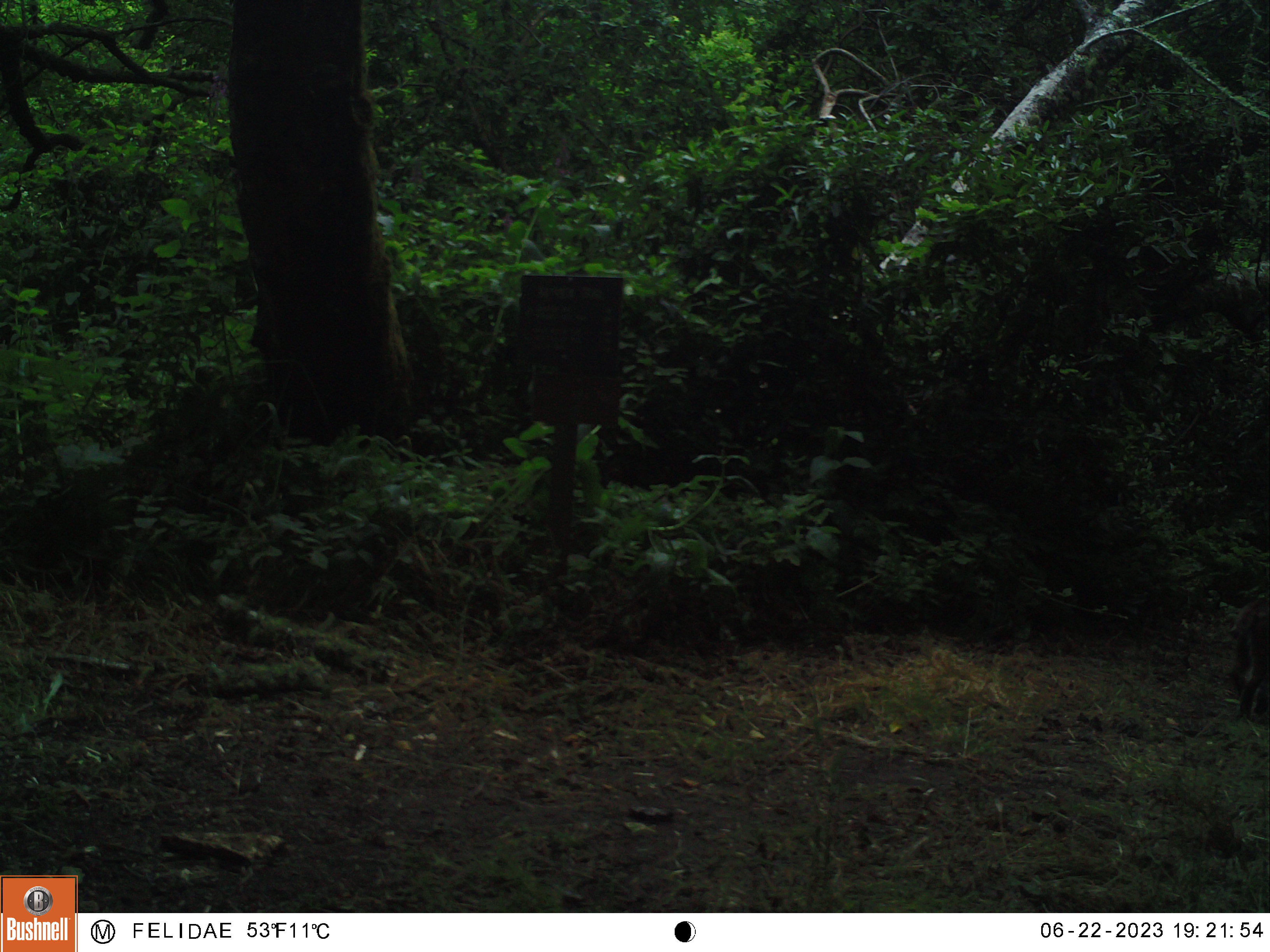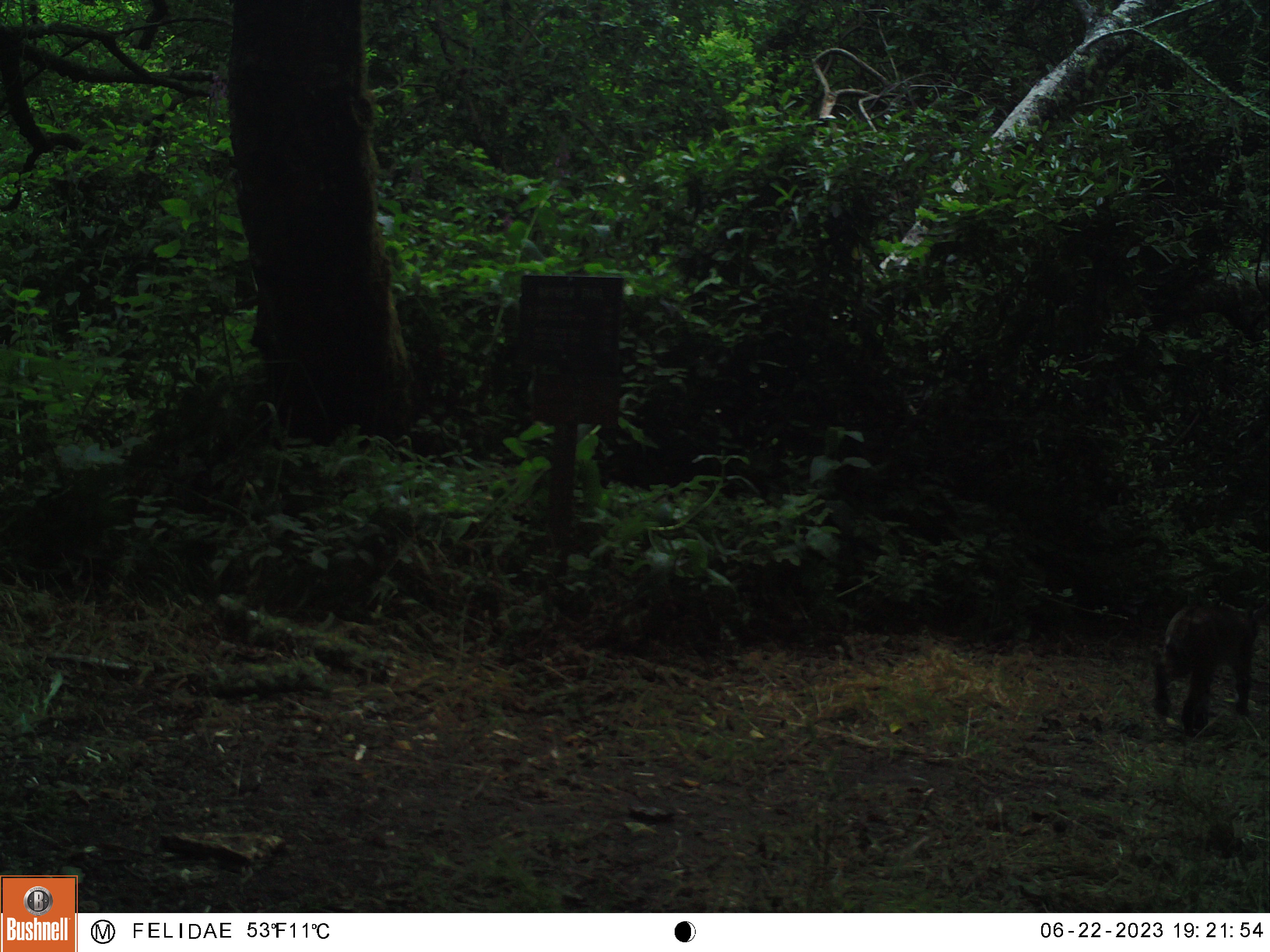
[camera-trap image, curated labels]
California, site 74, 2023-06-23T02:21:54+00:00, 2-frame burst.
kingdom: Animalia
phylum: Chordata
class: Mammalia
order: Carnivora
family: Felidae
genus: Lynx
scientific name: Lynx rufus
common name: bobcat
Bobcat (Lynx rufus).